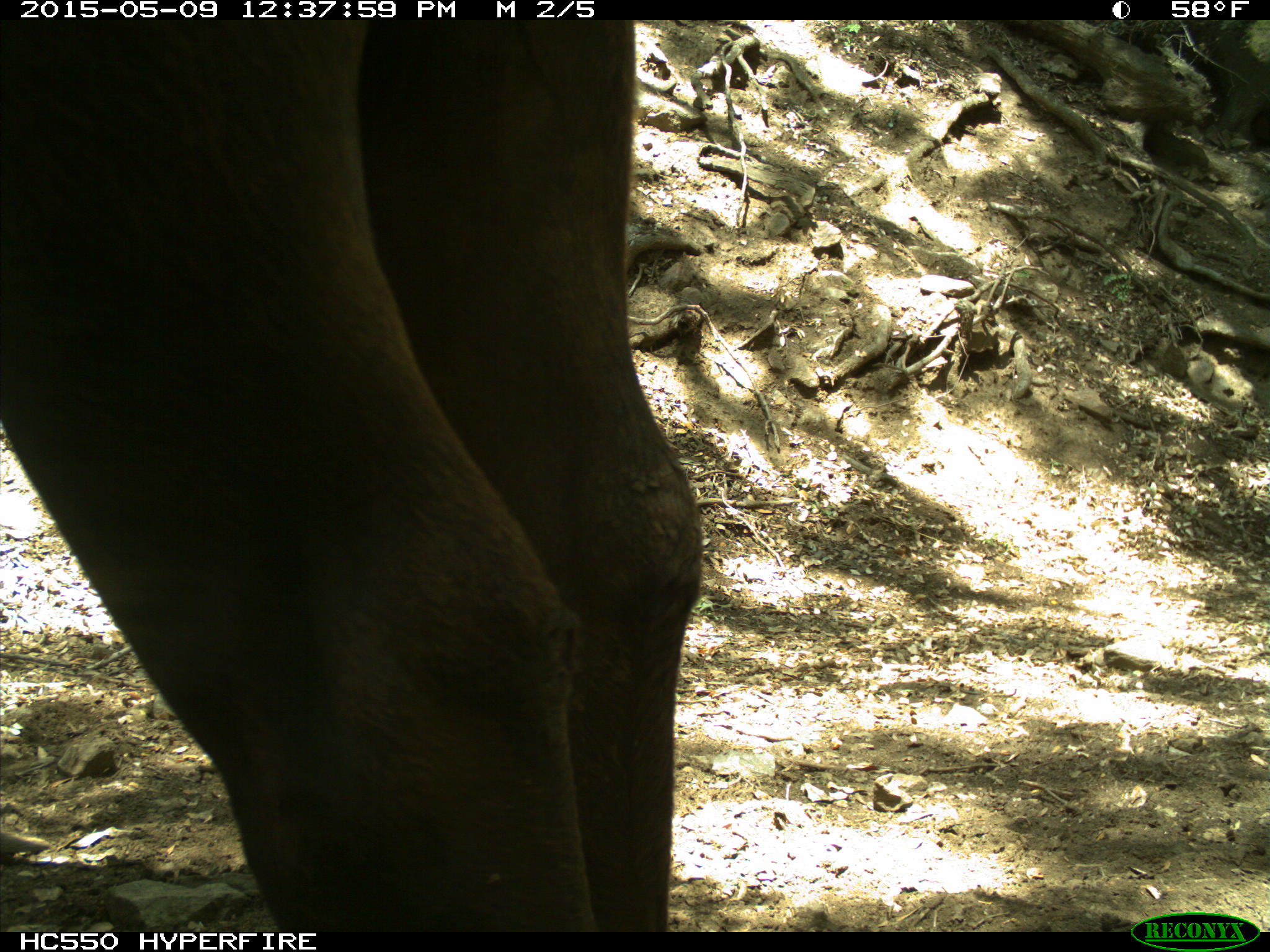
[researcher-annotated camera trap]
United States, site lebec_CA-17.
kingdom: Animalia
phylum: Chordata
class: Mammalia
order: Artiodactyla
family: Bovidae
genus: Bos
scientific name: Bos taurus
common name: domestic cow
Bos taurus (domestic cow).